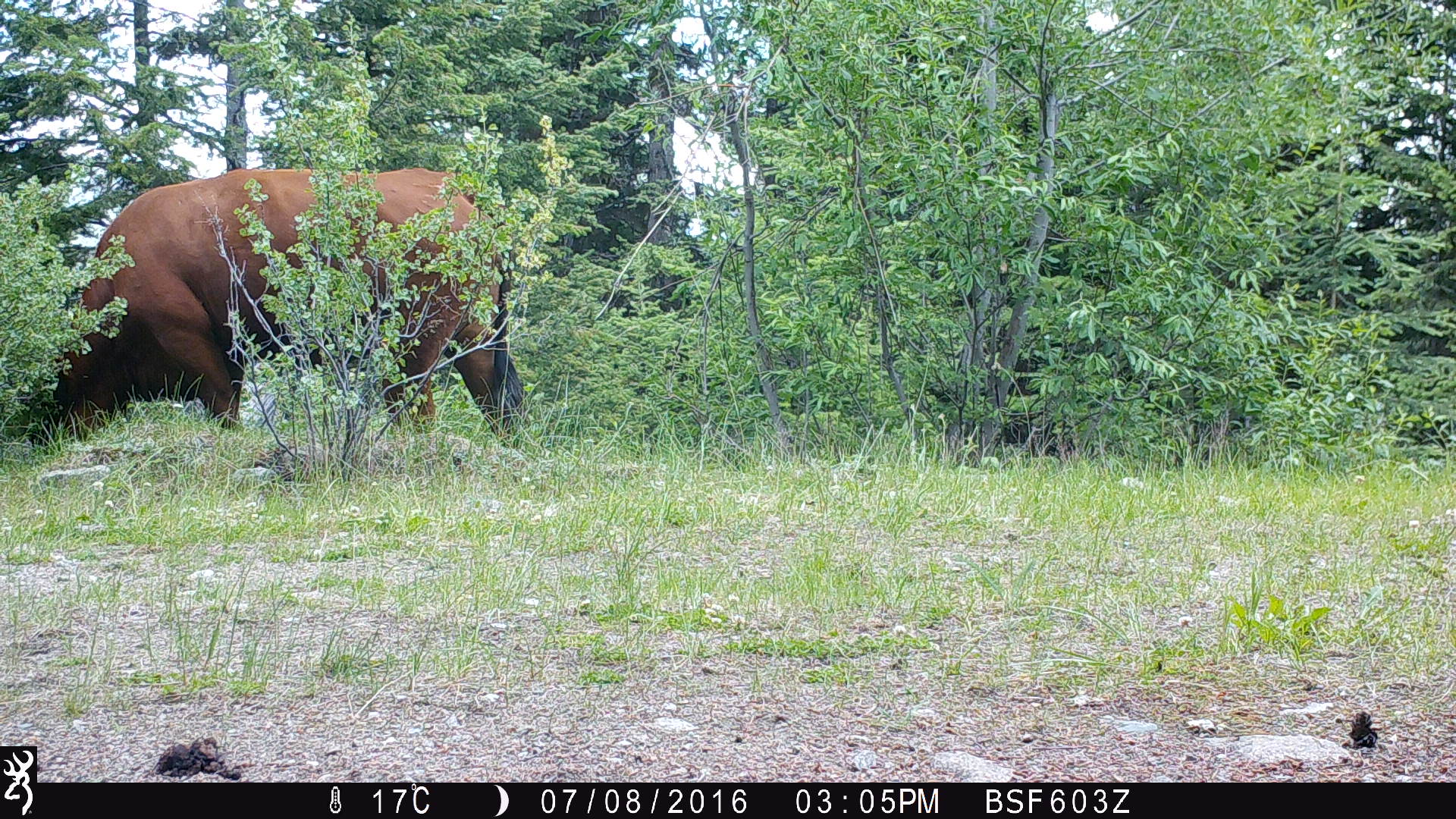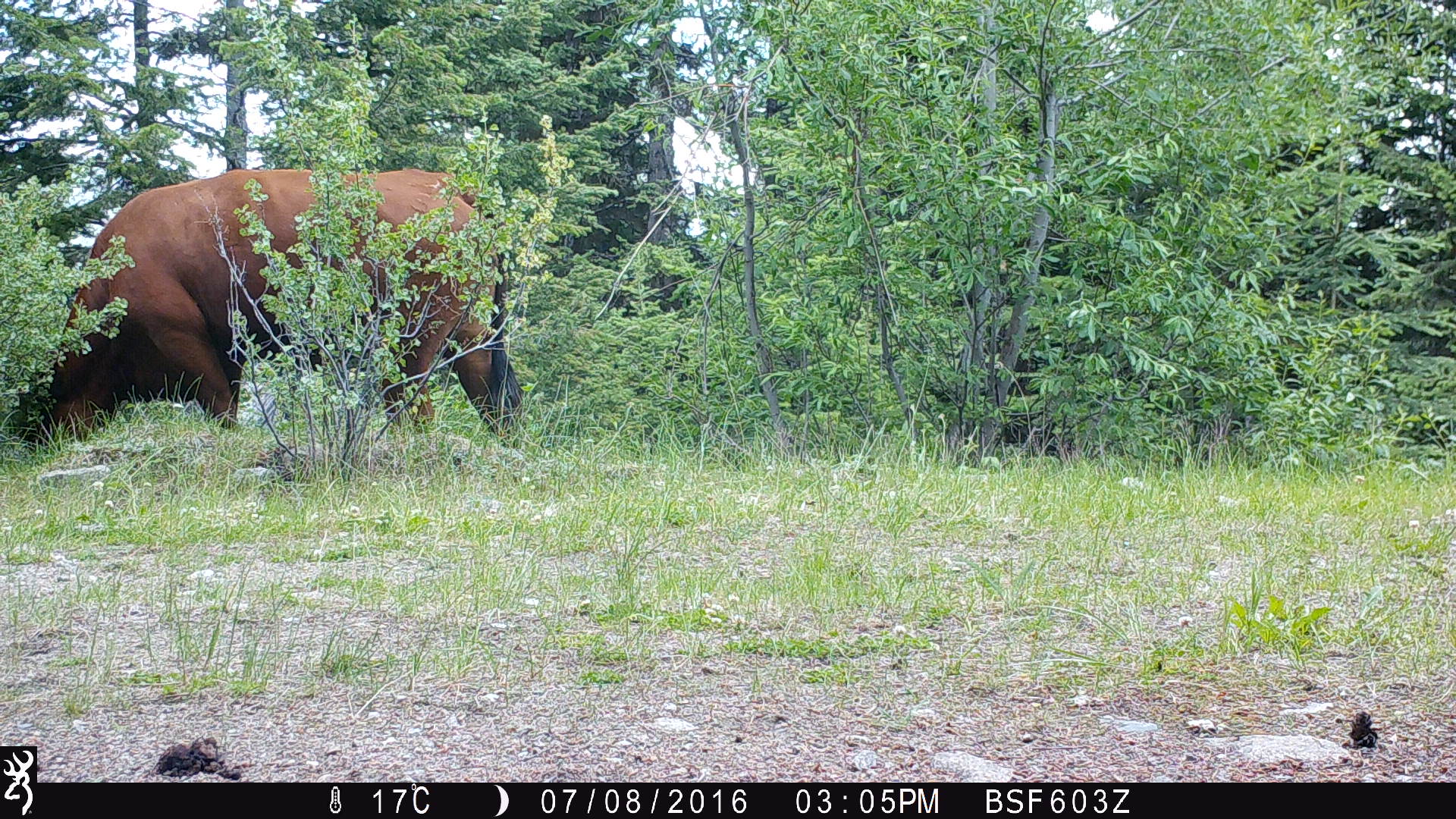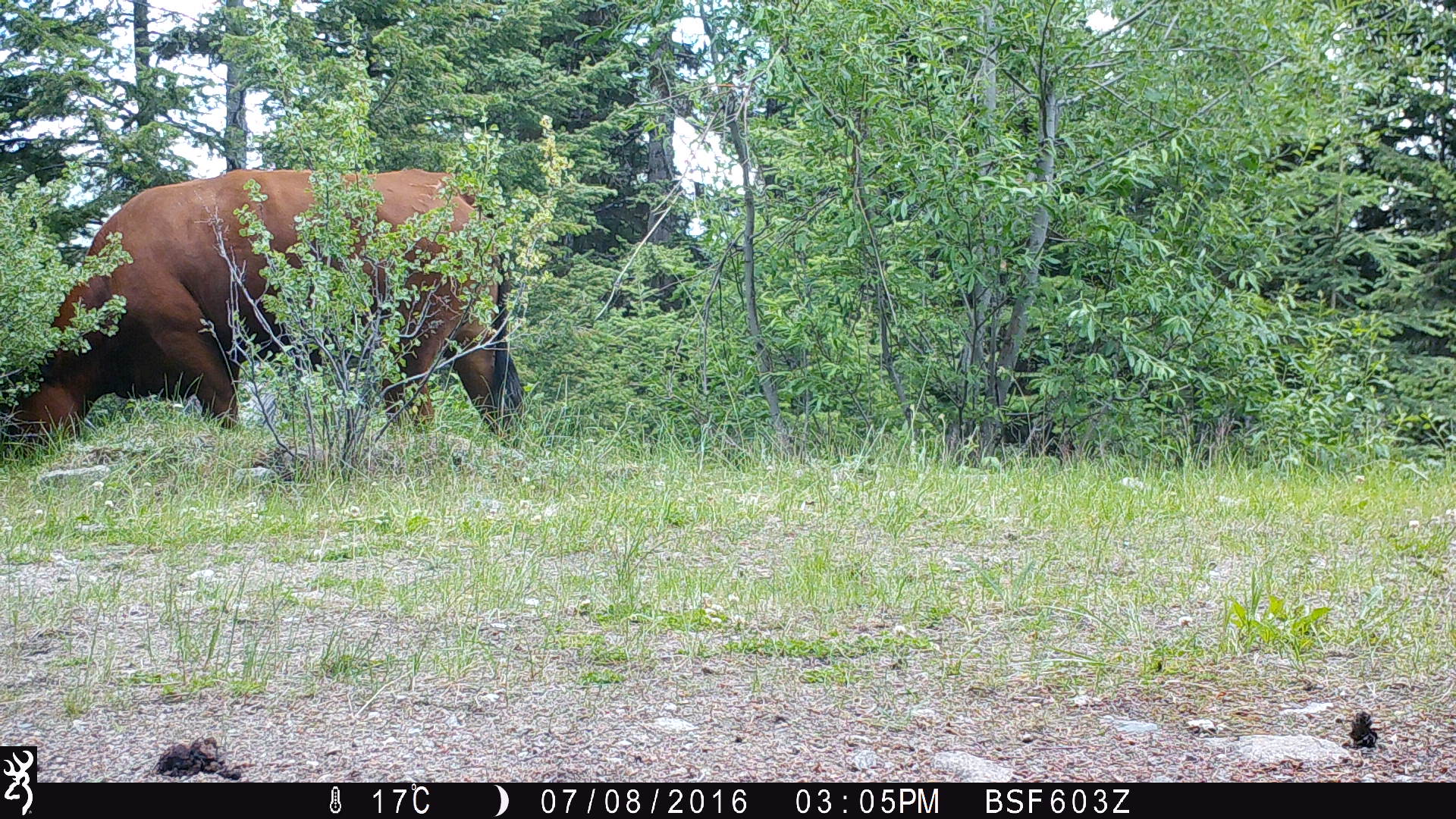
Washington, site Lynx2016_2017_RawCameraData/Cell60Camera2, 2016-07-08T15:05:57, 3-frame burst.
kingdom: Animalia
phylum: Chordata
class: Mammalia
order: Artiodactyla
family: Bovidae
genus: Bos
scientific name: Bos taurus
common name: domestic cattle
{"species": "domestic cattle (Bos taurus)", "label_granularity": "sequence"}